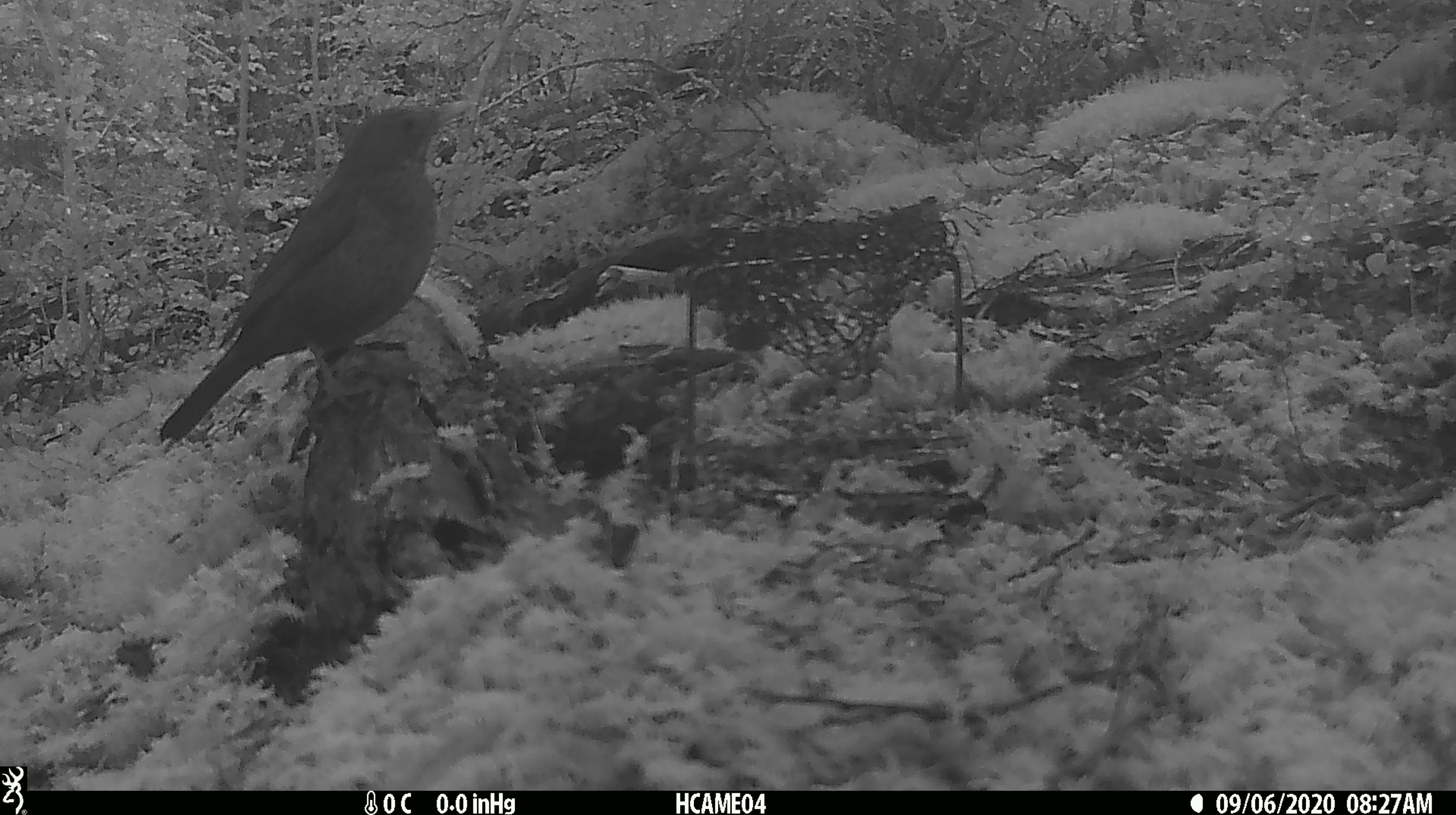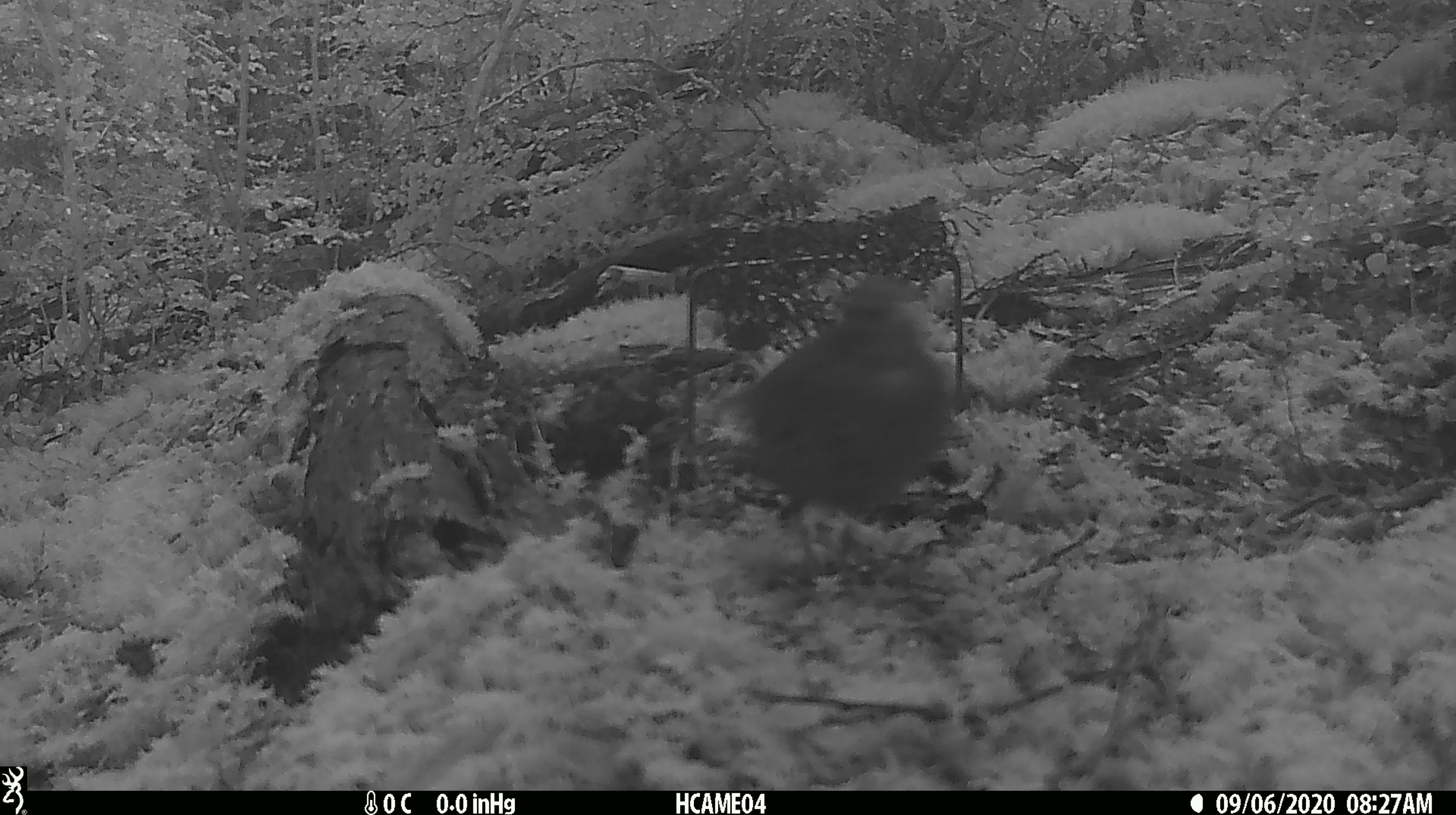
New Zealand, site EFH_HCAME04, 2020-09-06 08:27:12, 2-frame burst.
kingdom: Animalia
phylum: Chordata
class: Aves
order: Passeriformes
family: Turdidae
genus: Turdus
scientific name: Turdus merula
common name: eurasian blackbird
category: blackbird